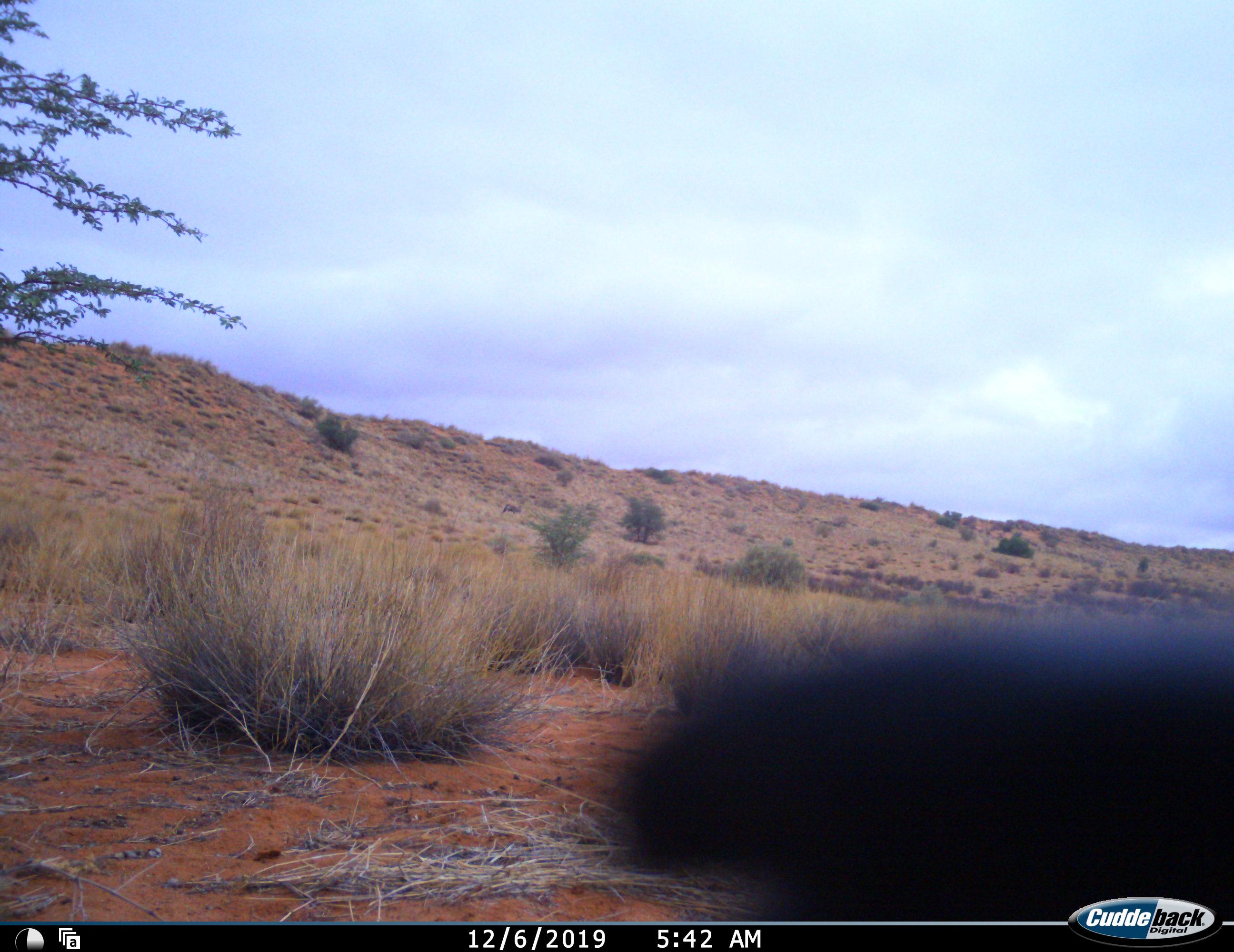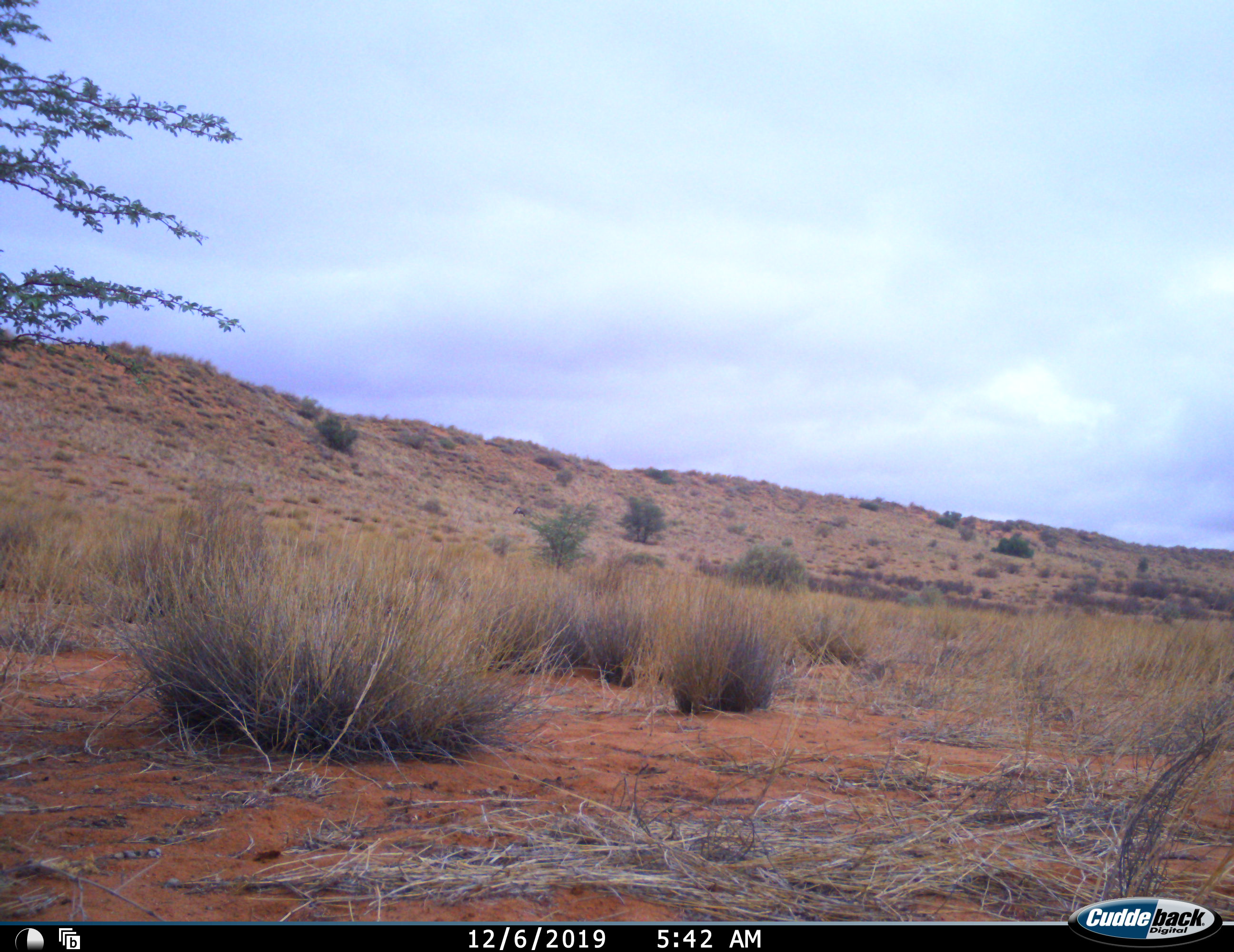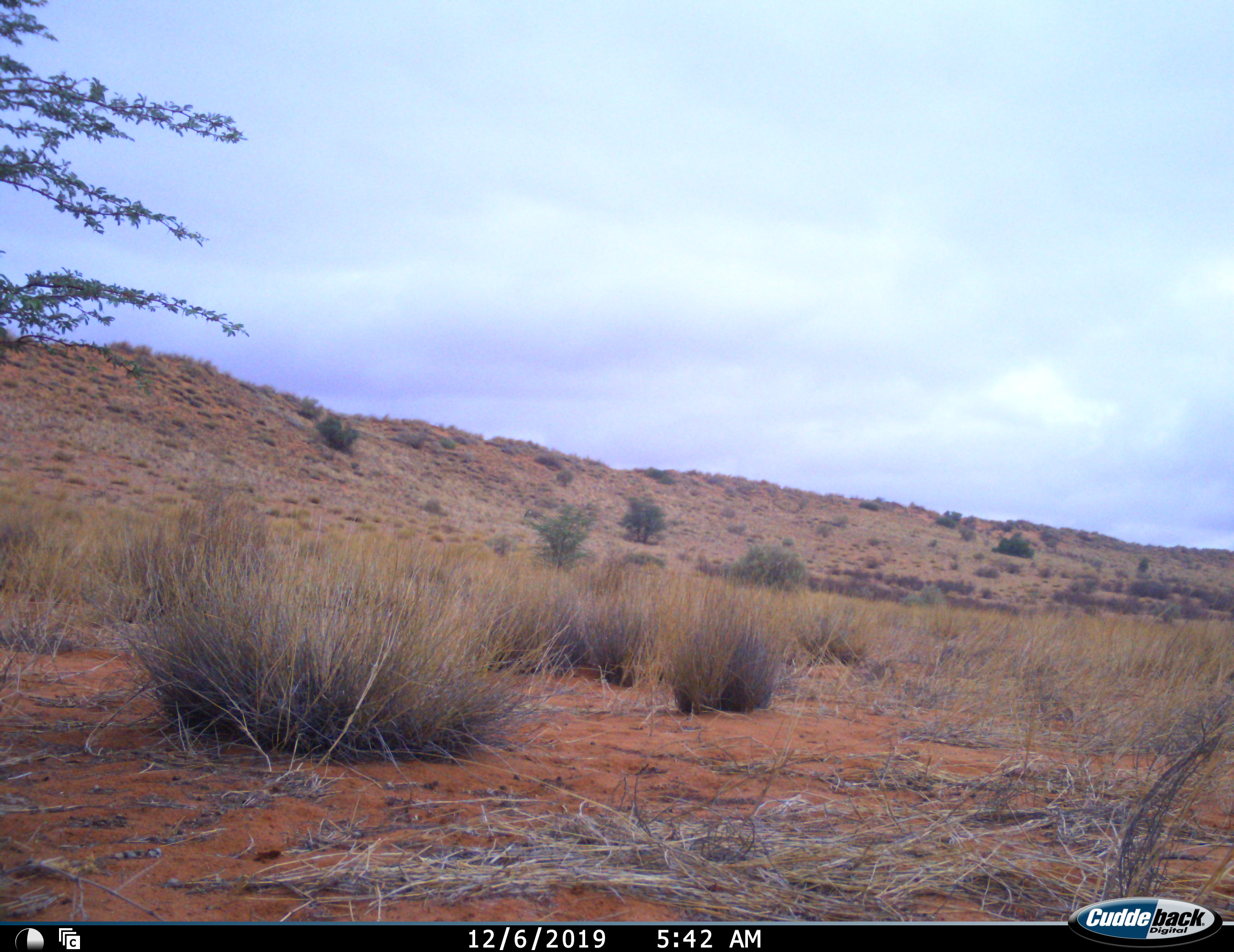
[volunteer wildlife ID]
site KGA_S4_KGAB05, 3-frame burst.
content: unidentified animal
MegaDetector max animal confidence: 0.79